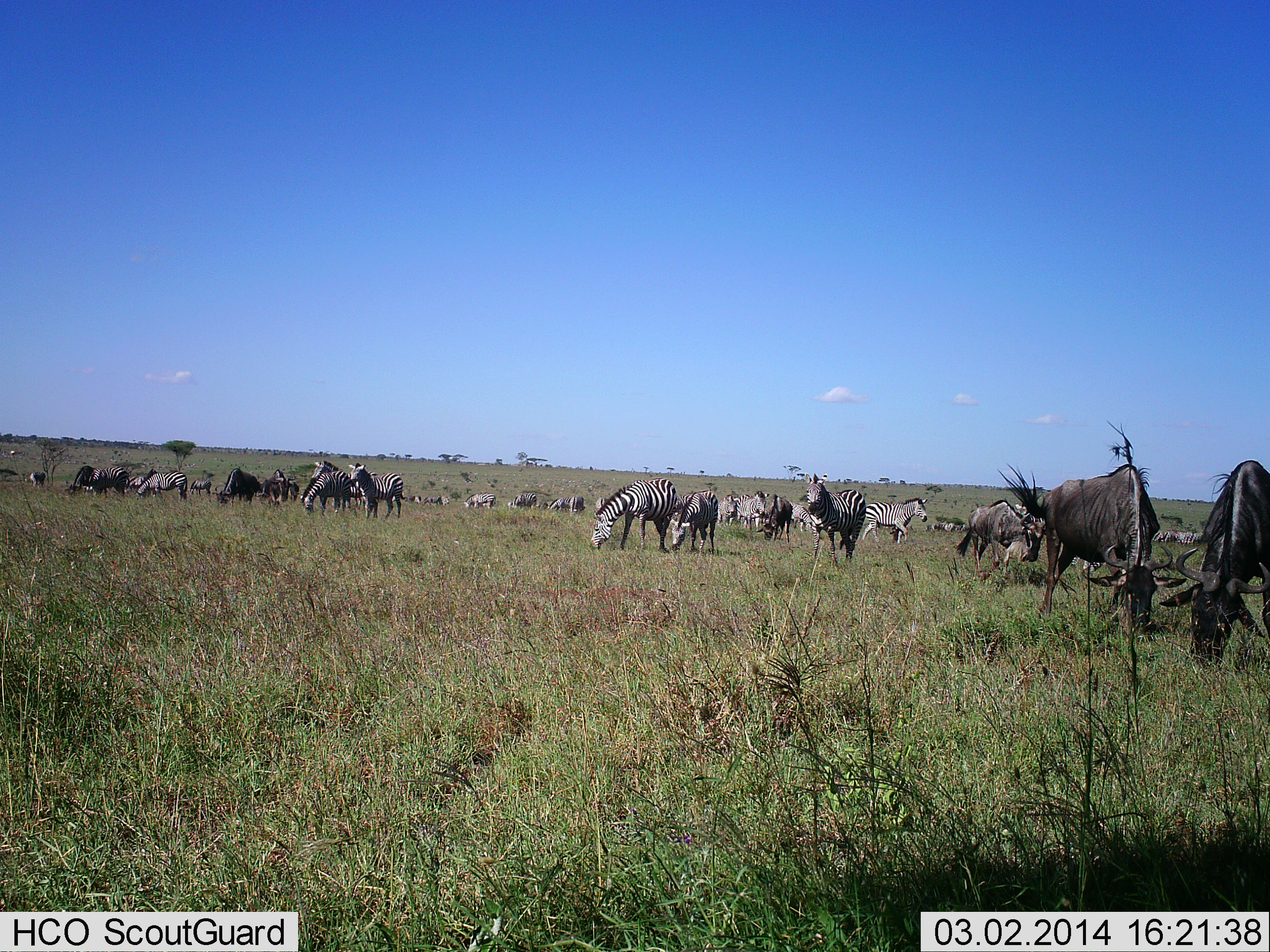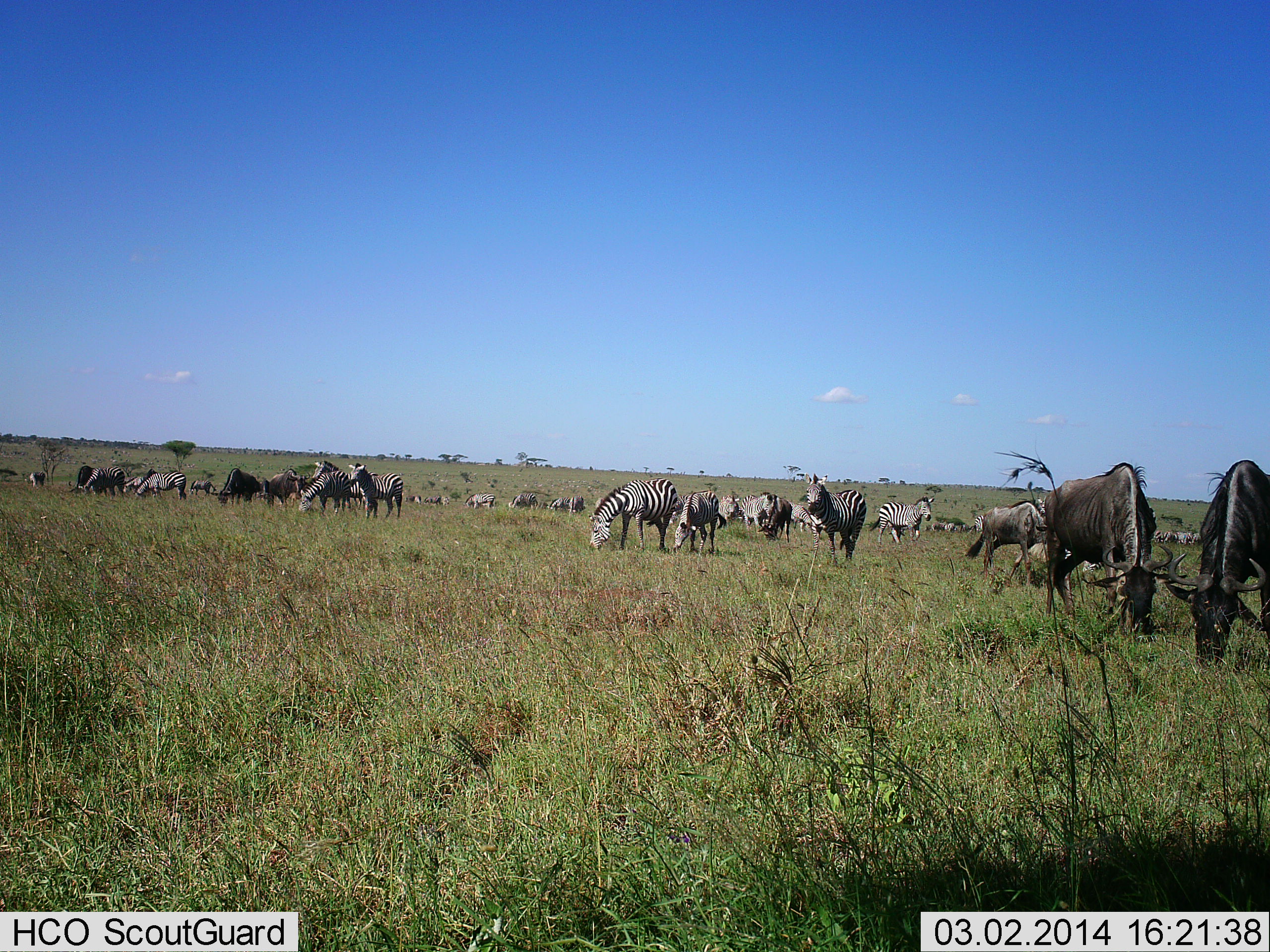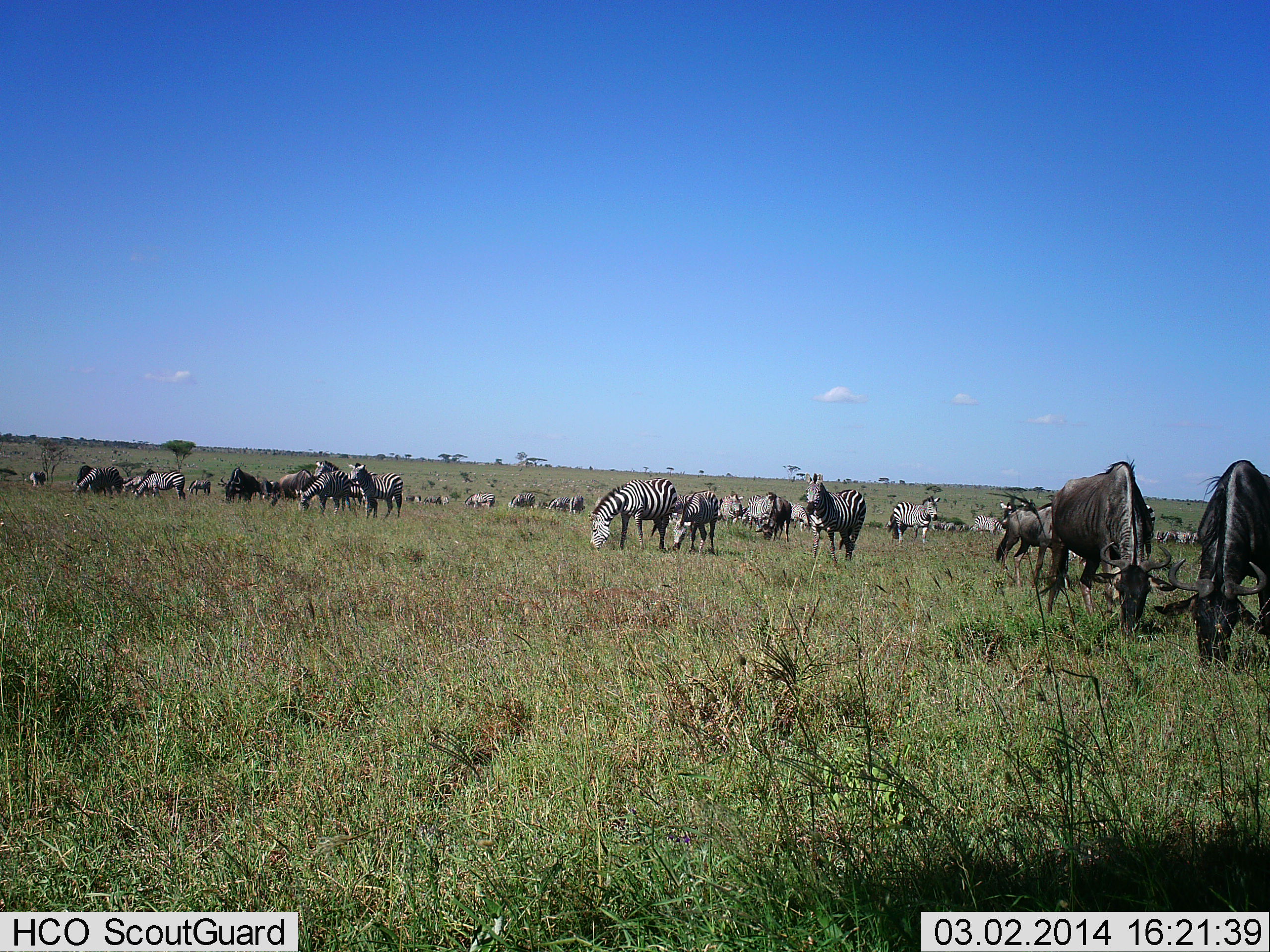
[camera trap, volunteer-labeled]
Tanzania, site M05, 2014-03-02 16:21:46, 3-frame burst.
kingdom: Animalia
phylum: Chordata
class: Mammalia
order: Artiodactyla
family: Bovidae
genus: Connochaetes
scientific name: Connochaetes taurinus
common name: blue wildebeest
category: wildebeest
Wildebeest (blue wildebeest) (Connochaetes taurinus), count 10. Behavior (volunteer vote fractions): standing 20%, resting 0%, moving 30%, interacting 0%. Young present (vote fraction): 0%. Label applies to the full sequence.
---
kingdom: Animalia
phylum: Chordata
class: Mammalia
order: Perissodactyla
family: Equidae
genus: Equus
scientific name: Equus quagga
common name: plains zebra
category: zebra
Zebra (plains zebra) (Equus quagga), count 11-50. Behavior (volunteer vote fractions): standing 60%, resting 20%, moving 40%, interacting 10%. Young present (vote fraction): 0%. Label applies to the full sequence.